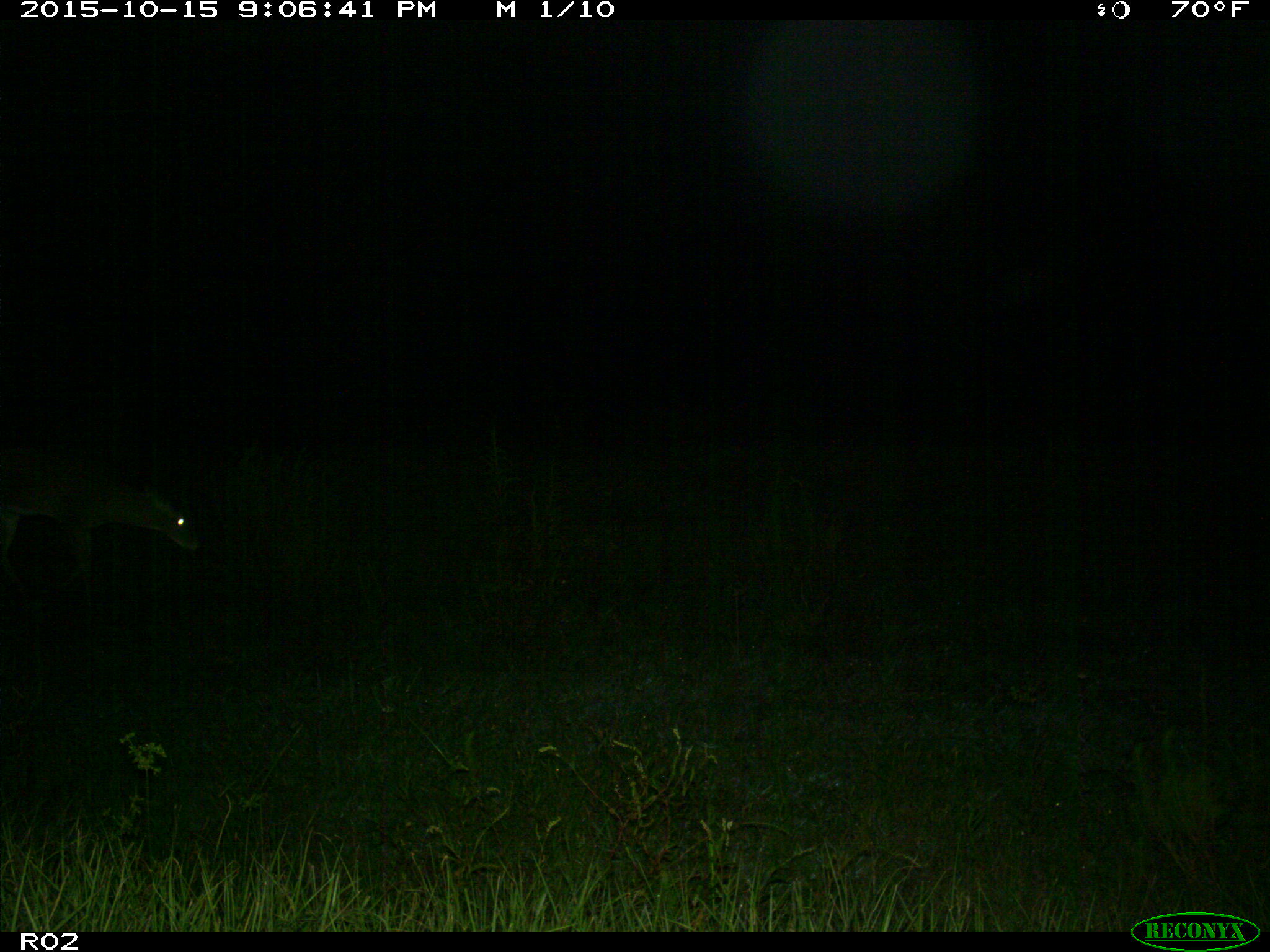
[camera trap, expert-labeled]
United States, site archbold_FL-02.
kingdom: Animalia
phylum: Chordata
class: Mammalia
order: Artiodactyla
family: Cervidae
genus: Odocoileus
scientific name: Odocoileus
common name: deer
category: unidentified deer